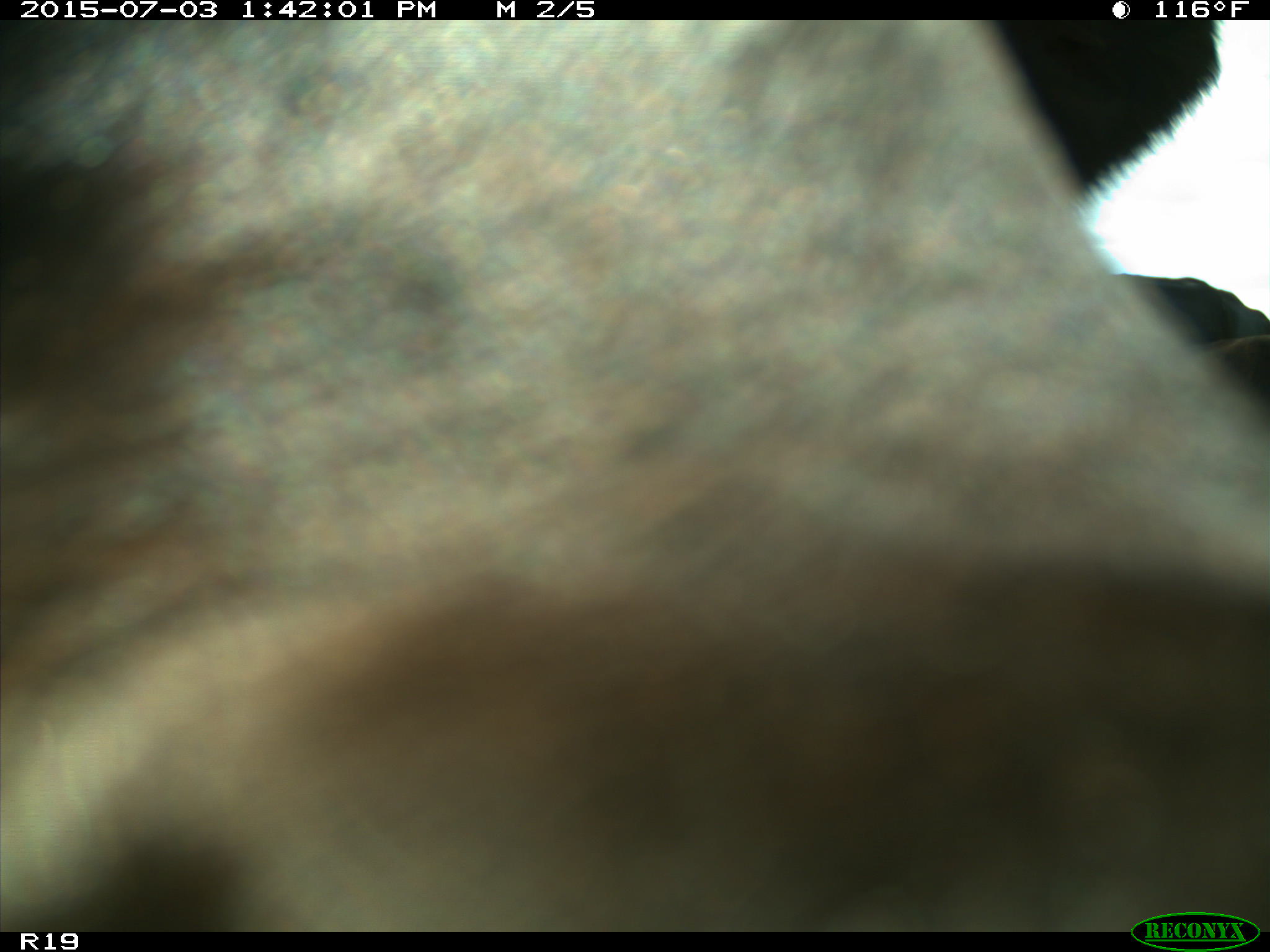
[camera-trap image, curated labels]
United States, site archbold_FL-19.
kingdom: Animalia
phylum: Chordata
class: Mammalia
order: Artiodactyla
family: Bovidae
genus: Bos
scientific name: Bos taurus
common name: domestic cow